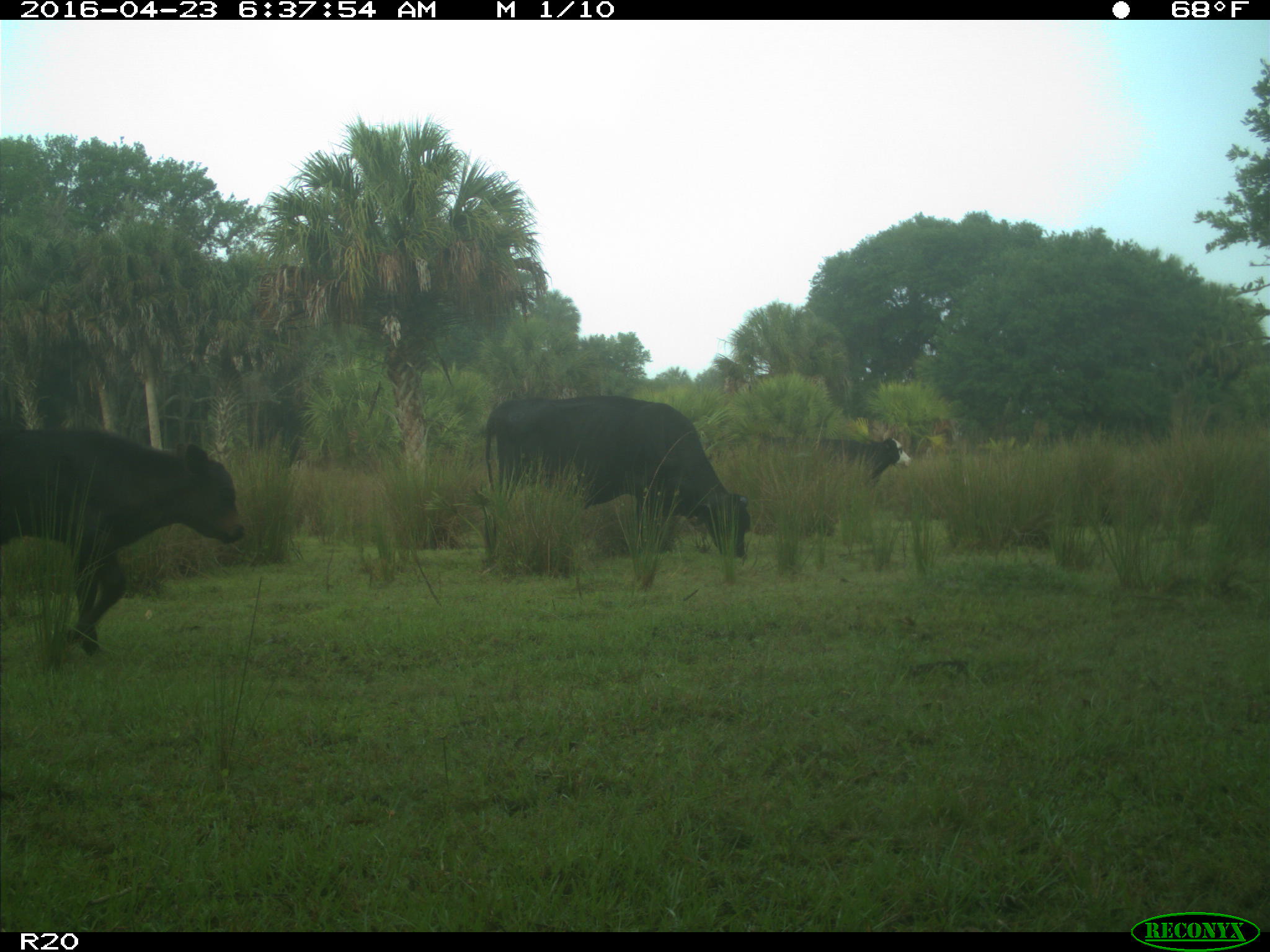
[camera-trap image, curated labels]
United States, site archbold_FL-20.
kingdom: Animalia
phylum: Chordata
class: Mammalia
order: Artiodactyla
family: Bovidae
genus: Bos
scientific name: Bos taurus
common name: domestic cow